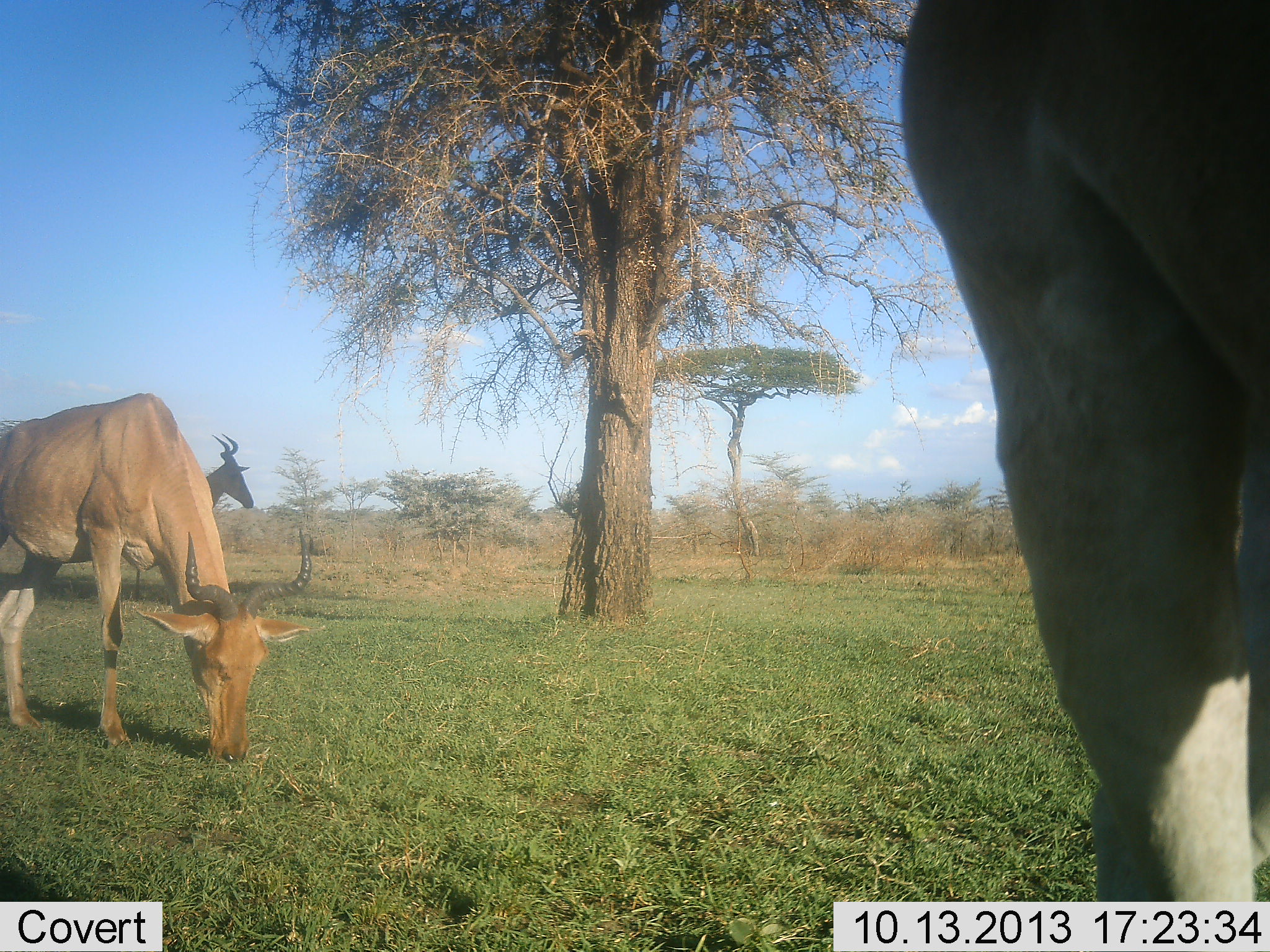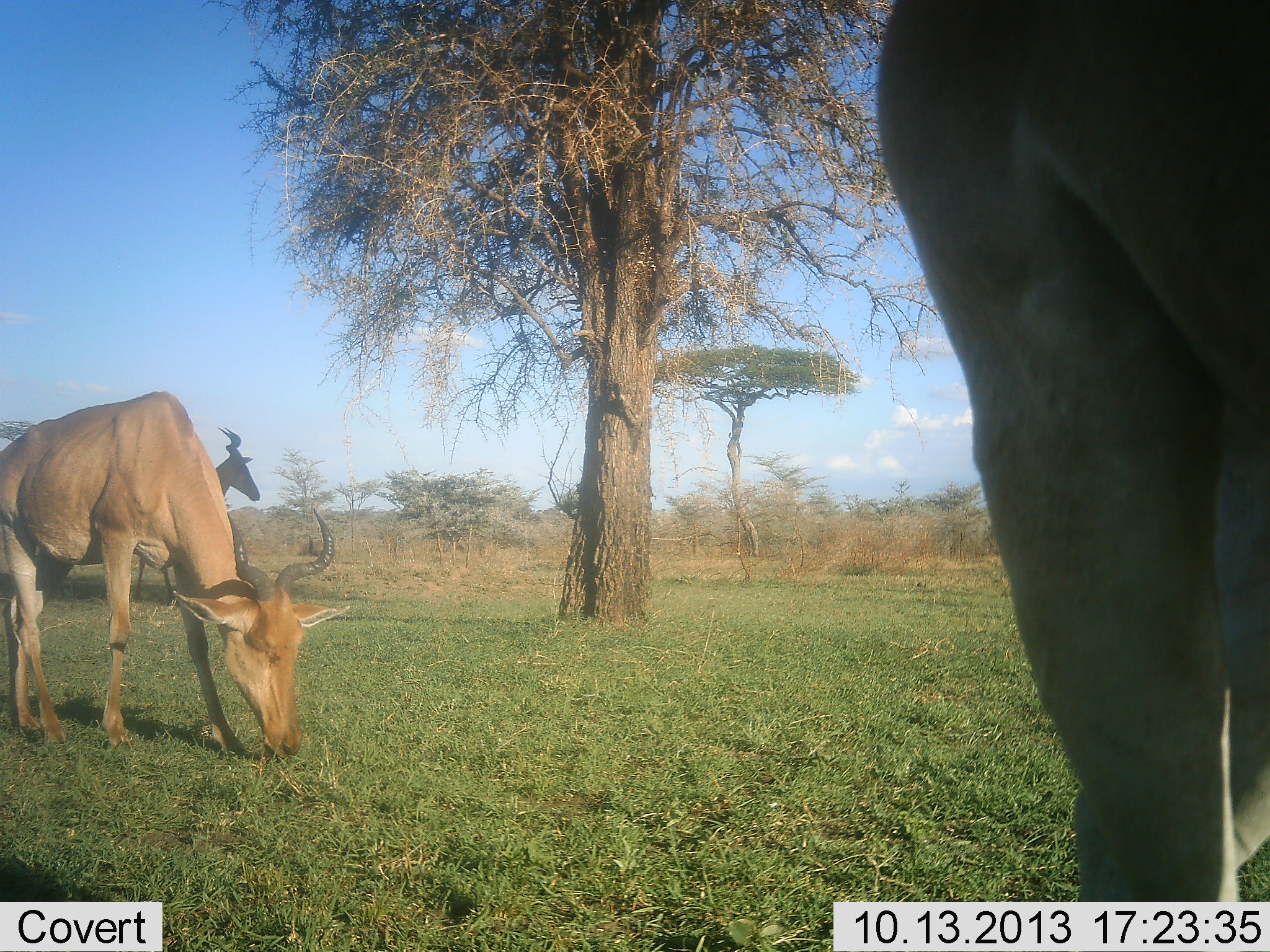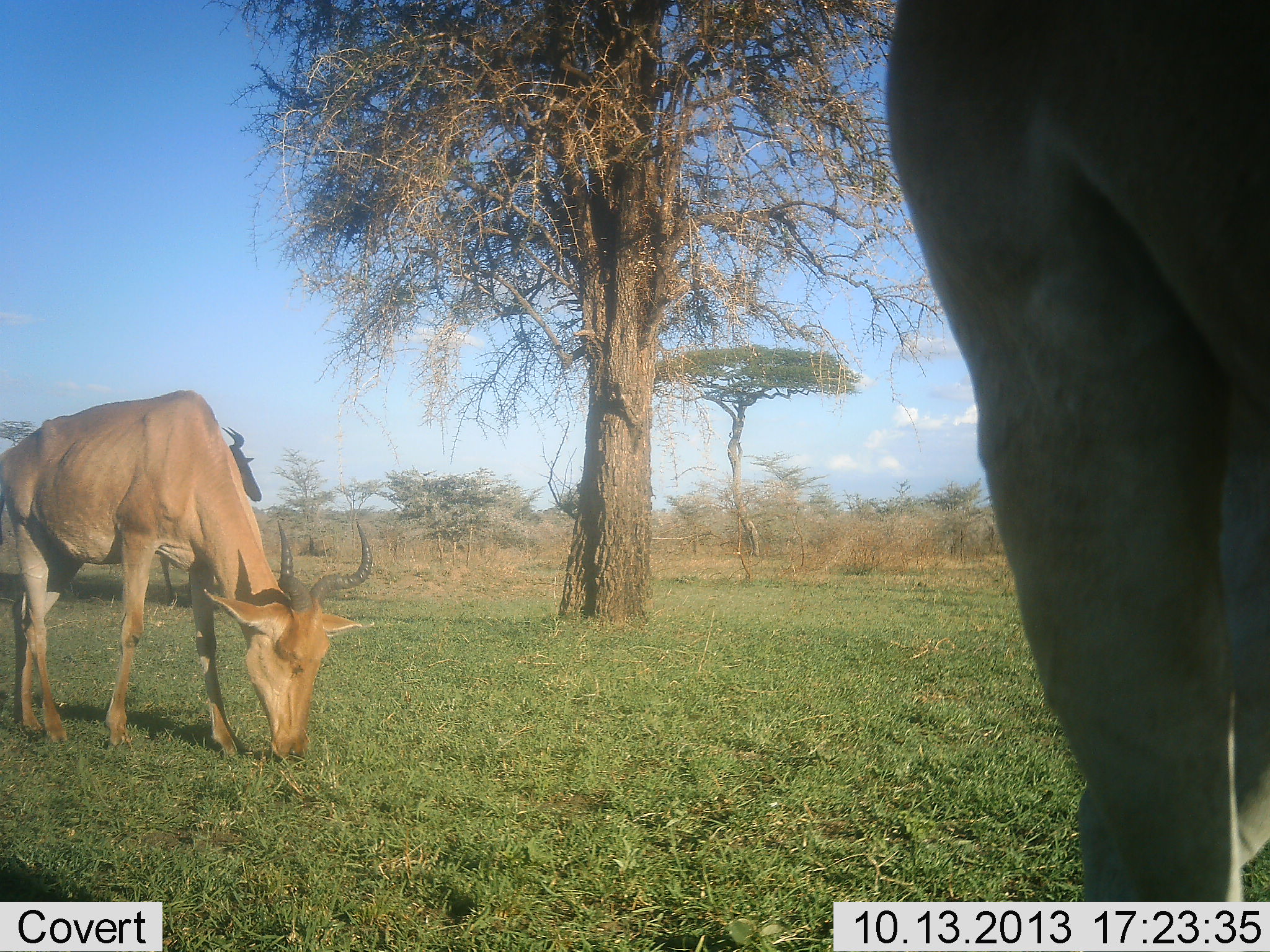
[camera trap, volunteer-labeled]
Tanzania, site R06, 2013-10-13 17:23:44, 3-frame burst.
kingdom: Animalia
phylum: Chordata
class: Mammalia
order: Artiodactyla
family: Bovidae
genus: Alcelaphus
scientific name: Alcelaphus buselaphus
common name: hartebeest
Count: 3.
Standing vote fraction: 56%.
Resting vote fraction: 0%.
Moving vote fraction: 6%.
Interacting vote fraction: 0%.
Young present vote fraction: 0%.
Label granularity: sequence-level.